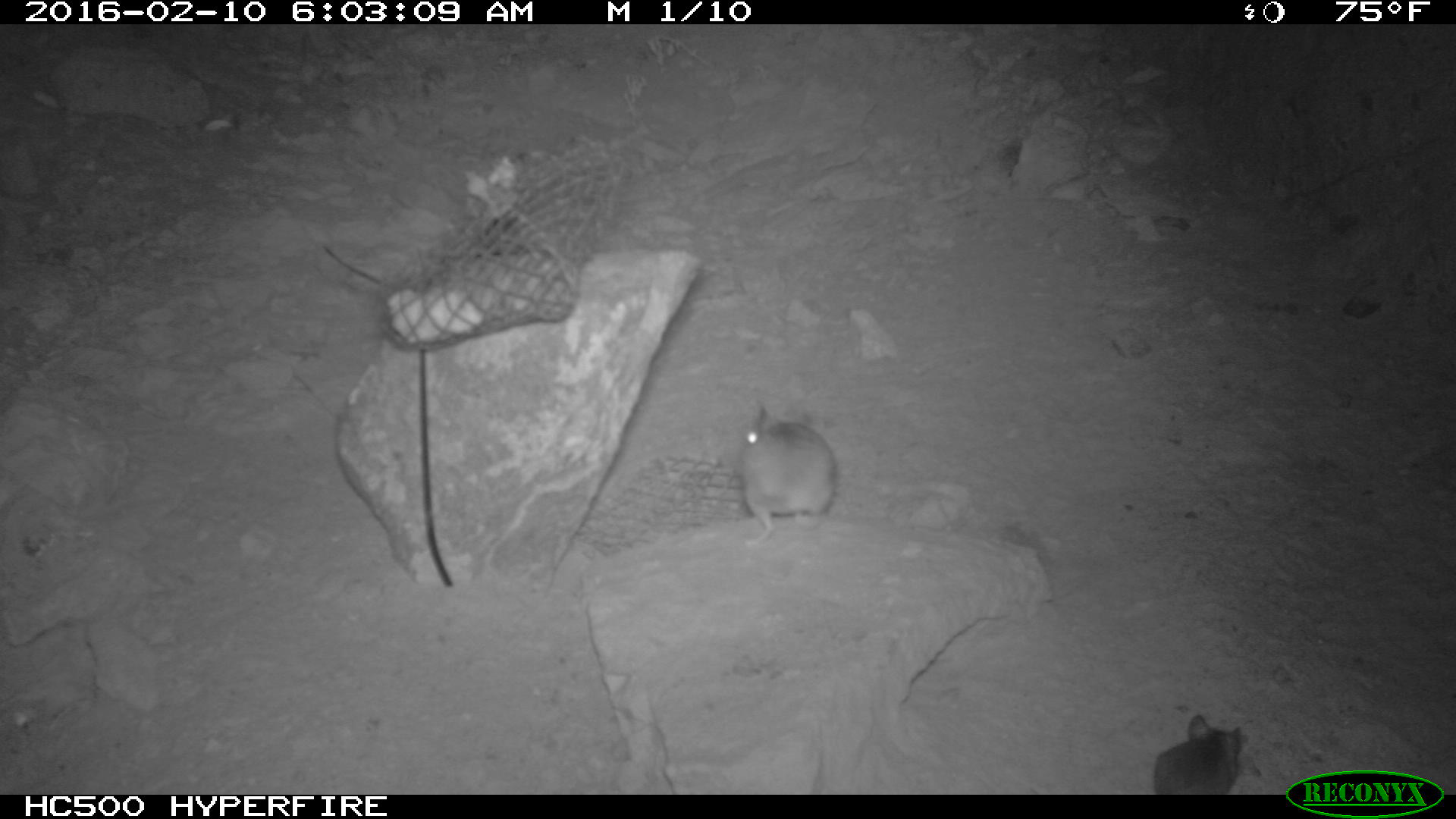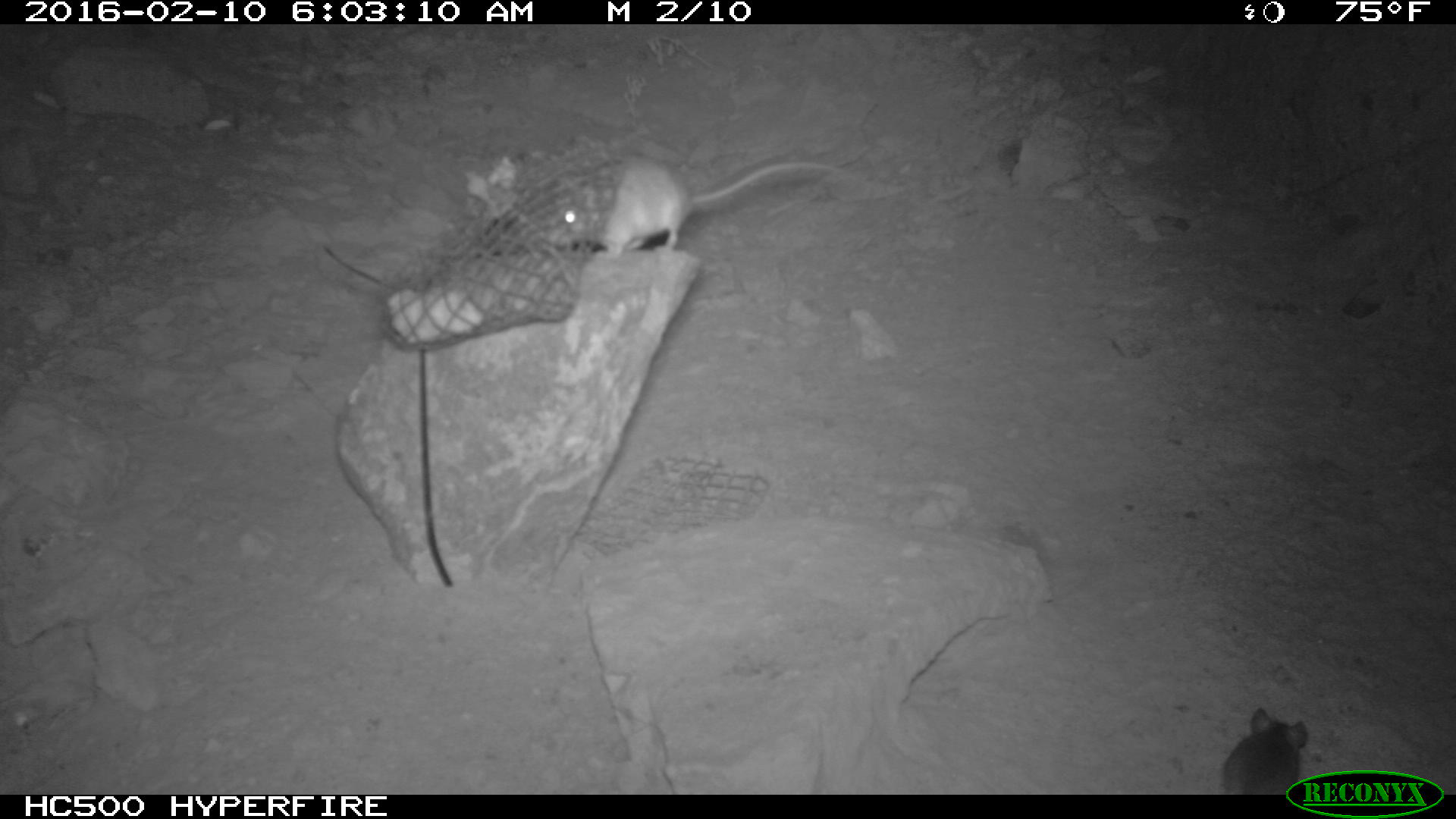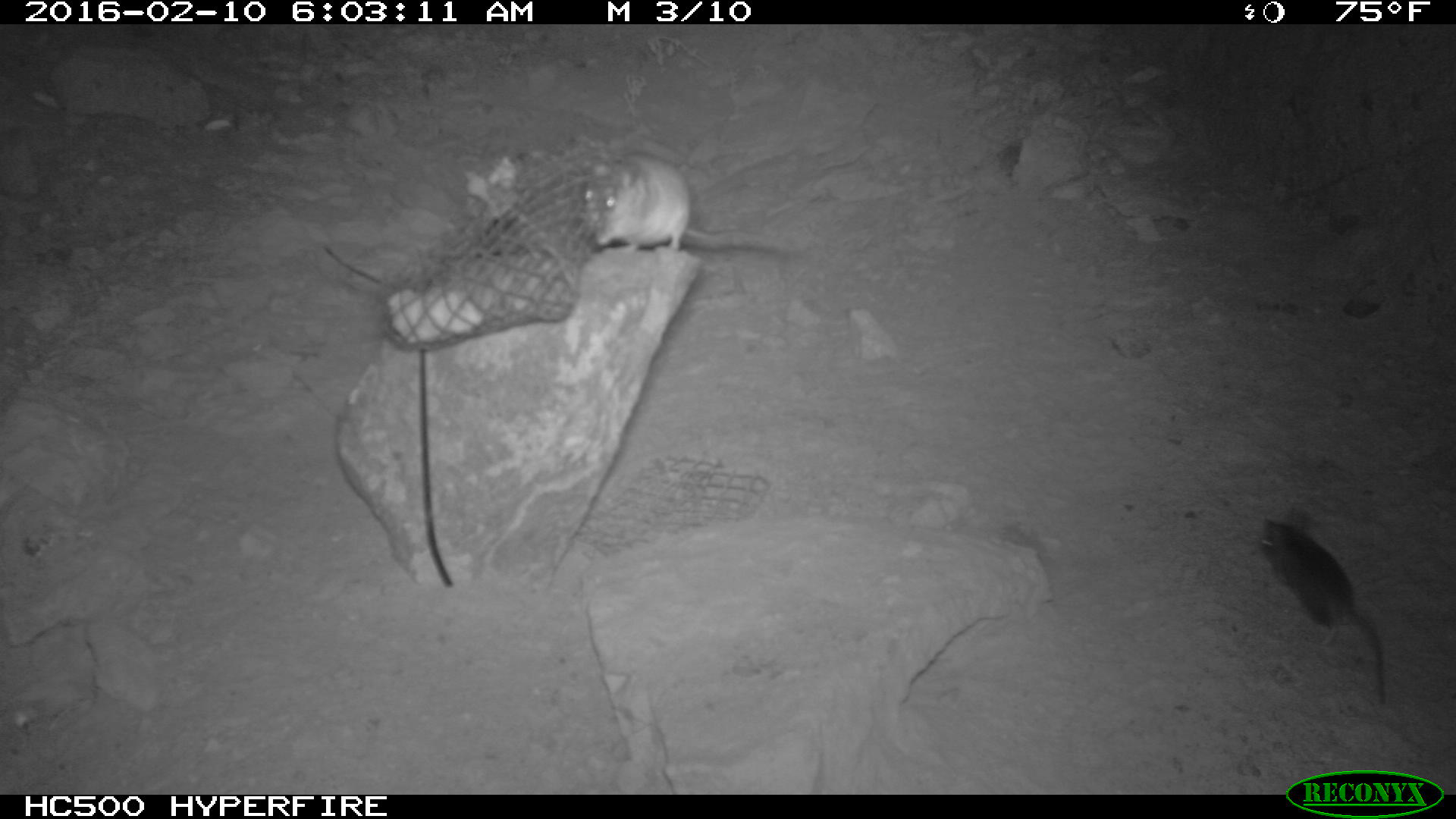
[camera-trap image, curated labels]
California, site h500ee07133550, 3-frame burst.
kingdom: Animalia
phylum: Chordata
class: Mammalia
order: Rodentia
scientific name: Rodentia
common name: rodent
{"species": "rodent (Rodentia)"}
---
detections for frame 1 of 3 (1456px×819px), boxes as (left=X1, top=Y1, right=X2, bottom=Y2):
rodent: (left=740, top=406, right=837, bottom=546); (left=1152, top=715, right=1241, bottom=794)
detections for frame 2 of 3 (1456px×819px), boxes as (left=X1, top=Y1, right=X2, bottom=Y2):
rodent: (left=544, top=157, right=842, bottom=259); (left=1222, top=706, right=1310, bottom=794)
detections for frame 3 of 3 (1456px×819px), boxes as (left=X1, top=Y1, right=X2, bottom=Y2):
rodent: (left=1260, top=502, right=1387, bottom=701); (left=583, top=145, right=797, bottom=258)